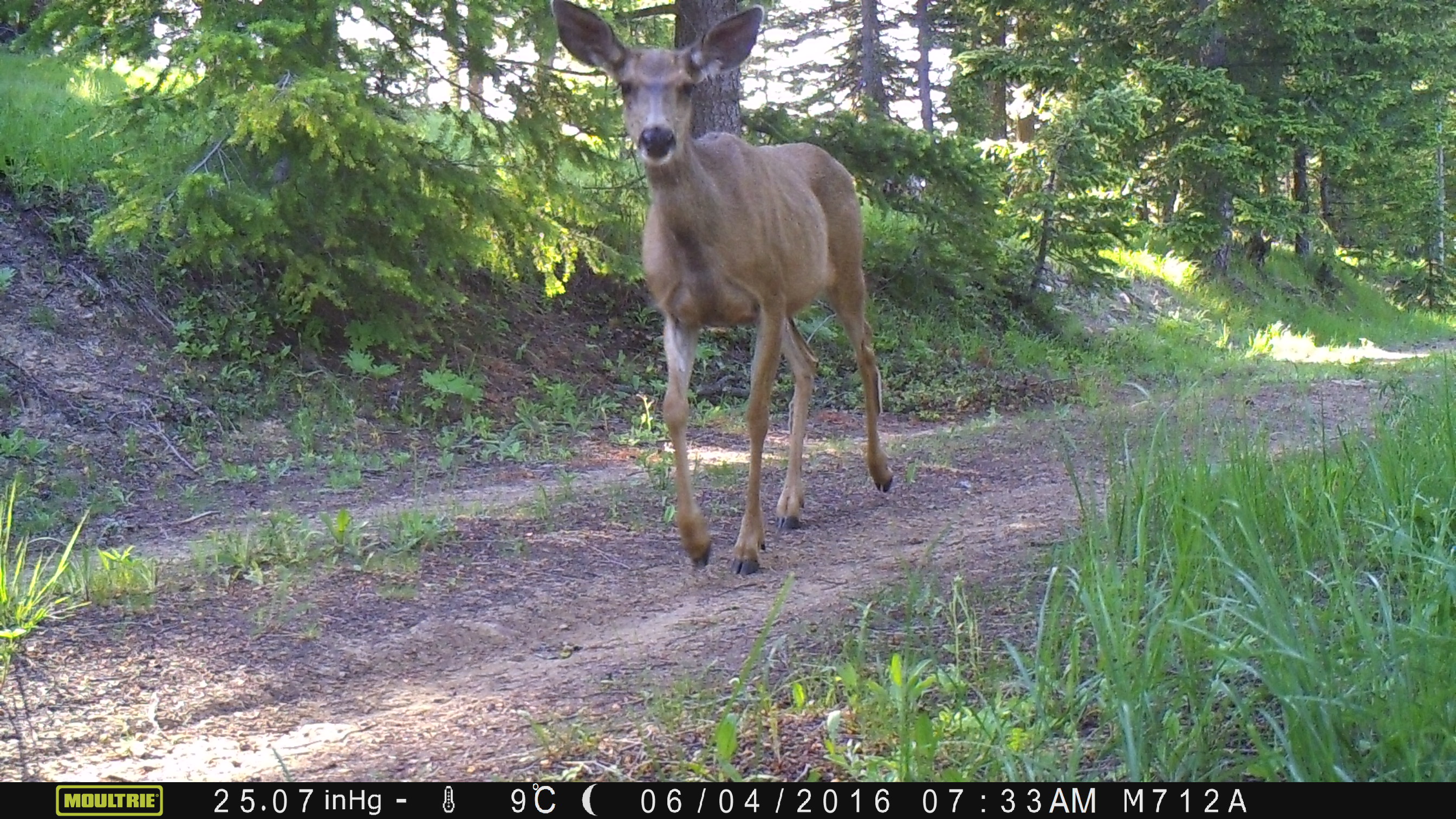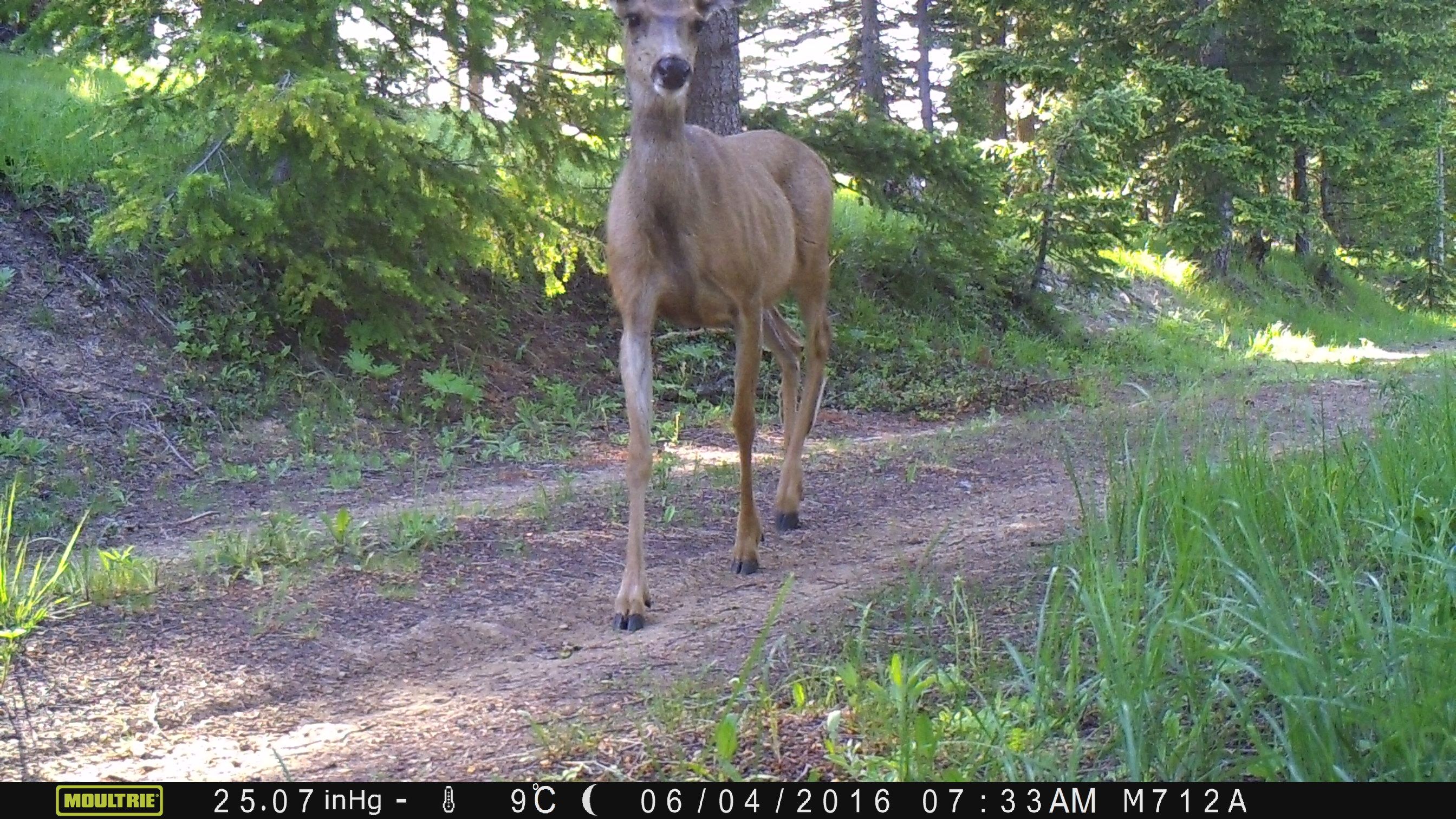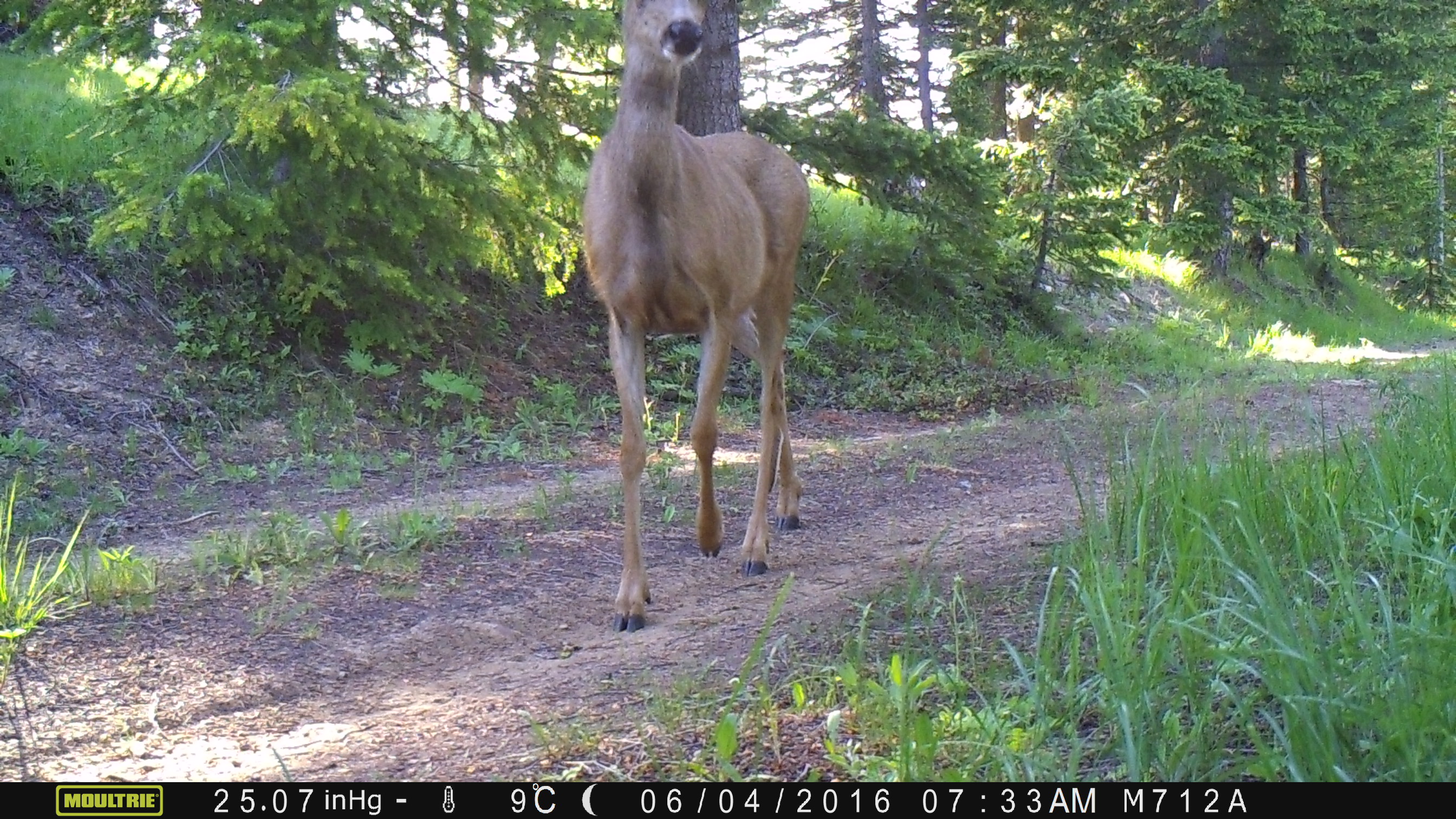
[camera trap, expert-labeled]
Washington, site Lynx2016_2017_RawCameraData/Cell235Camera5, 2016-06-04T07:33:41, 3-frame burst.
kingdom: Animalia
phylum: Chordata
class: Mammalia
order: Artiodactyla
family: Cervidae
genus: Odocoileus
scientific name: Odocoileus hemionus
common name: mule deer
Odocoileus hemionus (mule deer). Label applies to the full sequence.